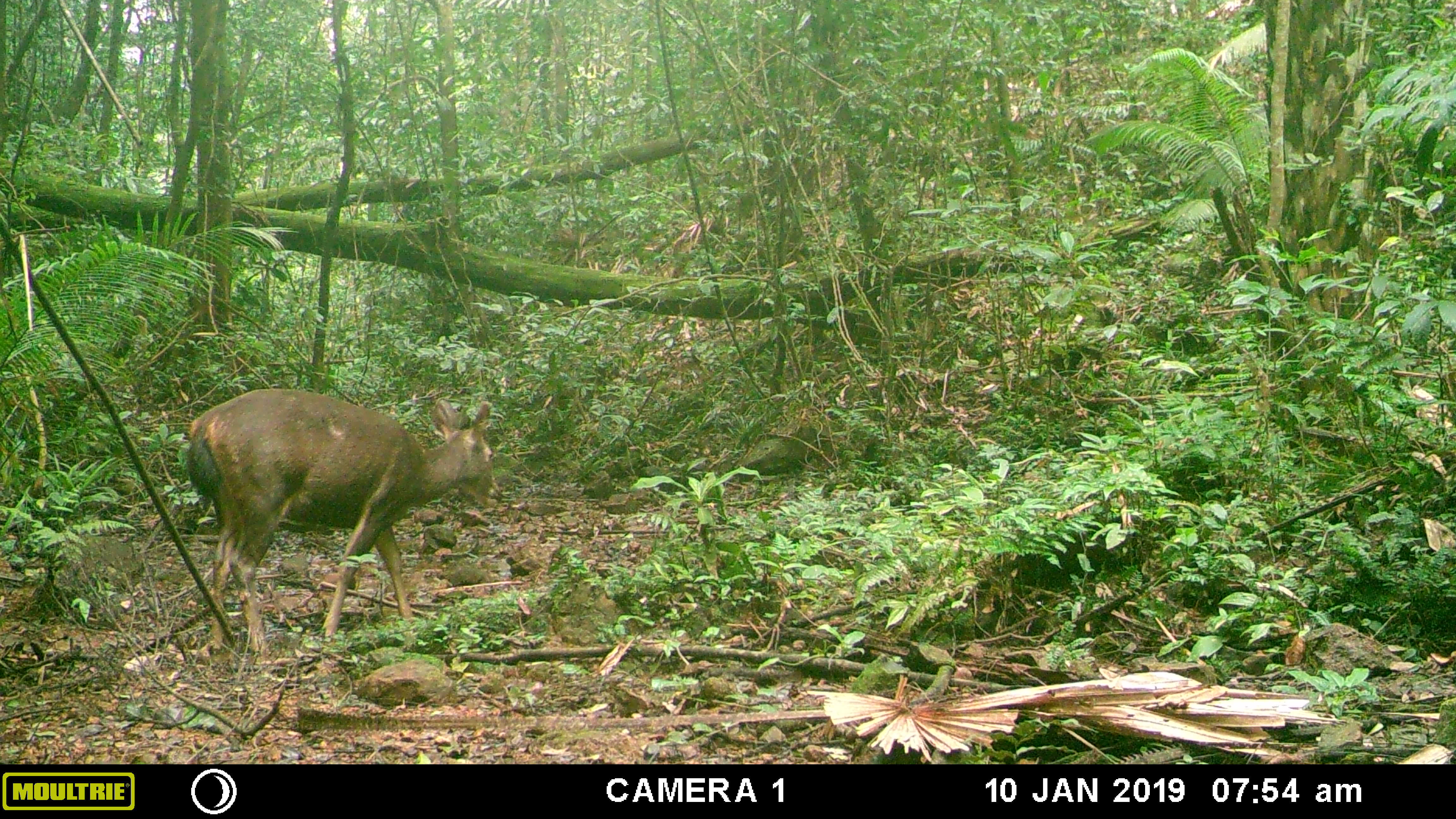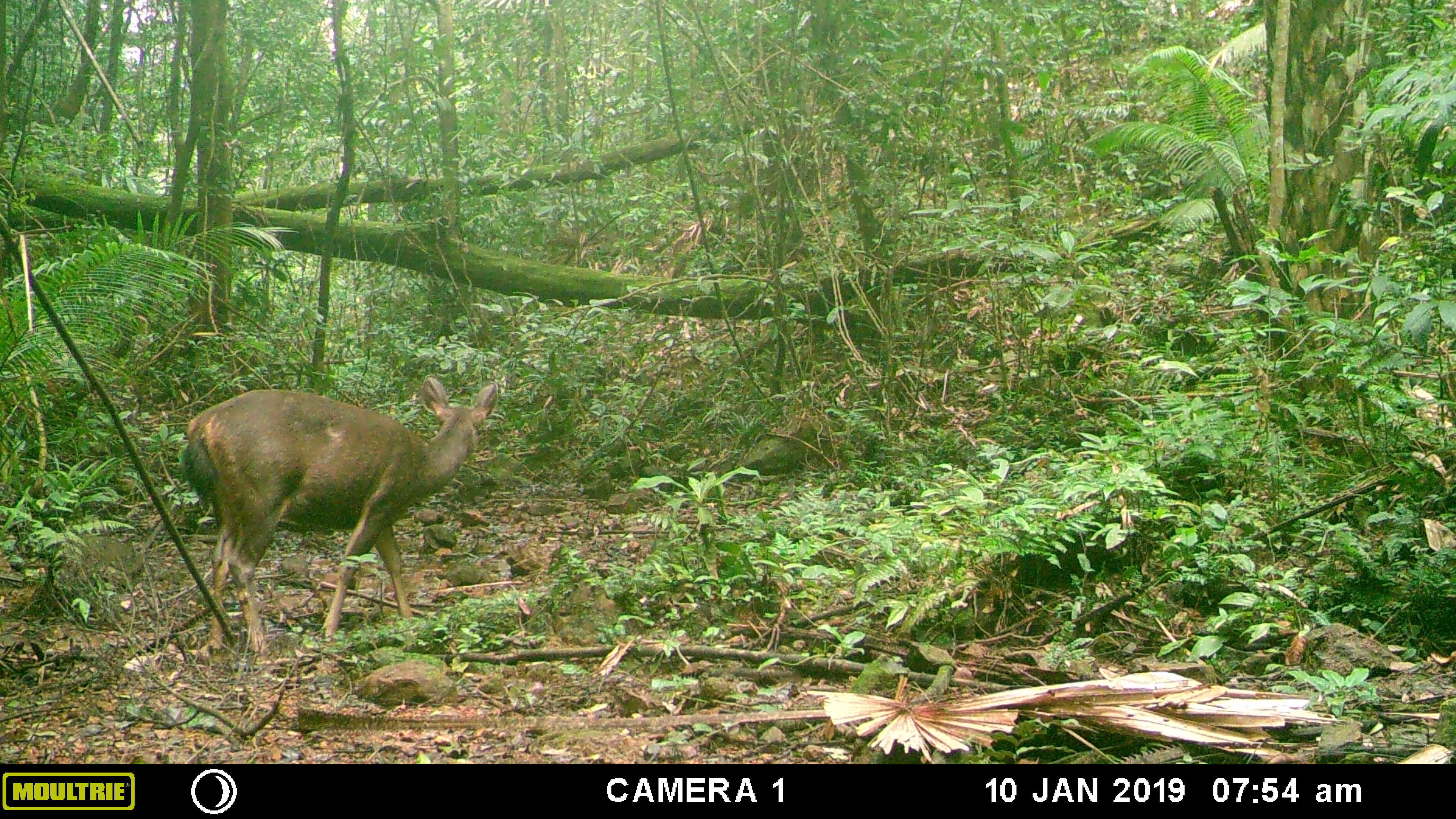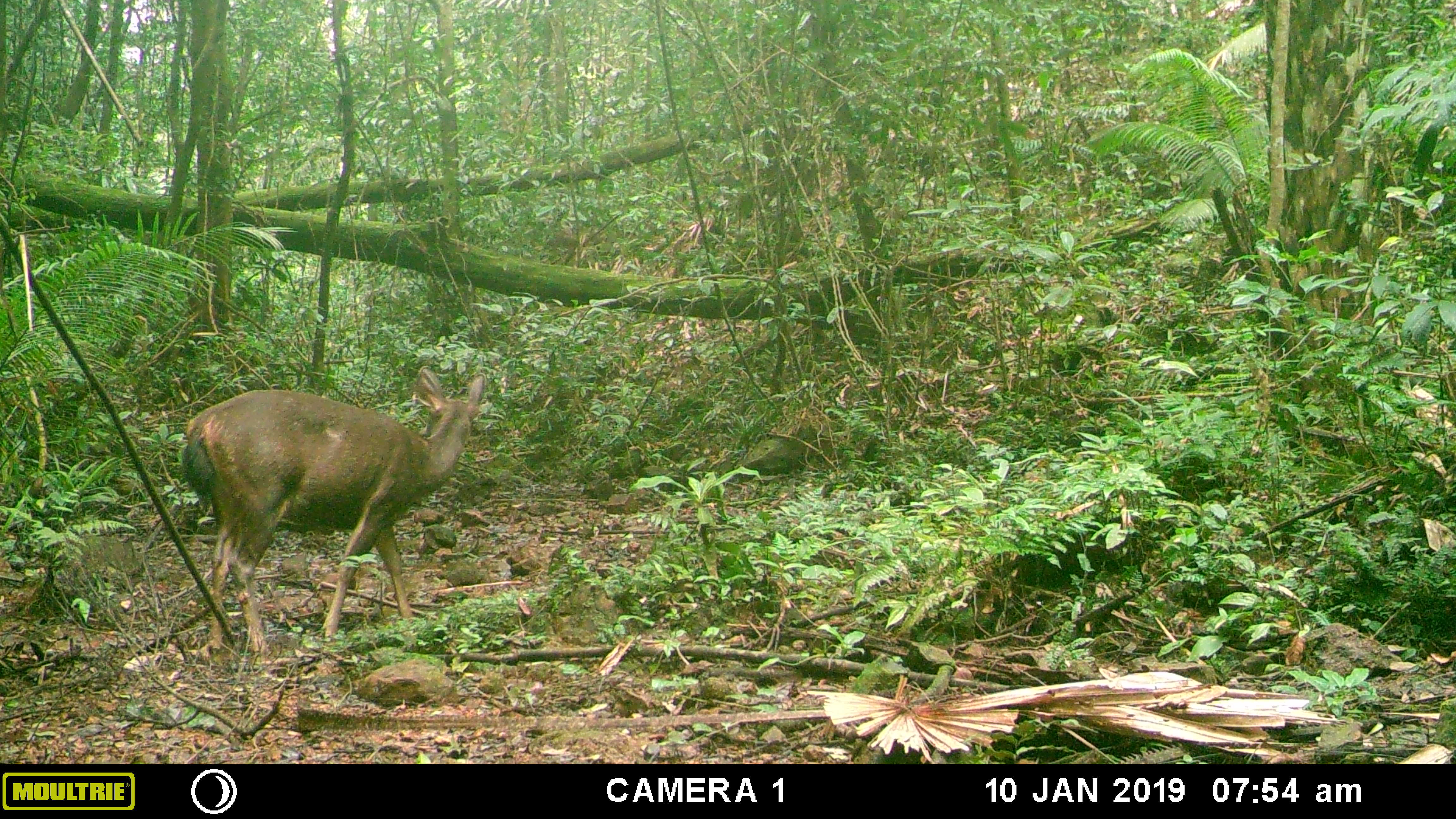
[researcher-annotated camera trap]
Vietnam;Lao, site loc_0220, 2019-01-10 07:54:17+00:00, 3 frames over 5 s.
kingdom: Animalia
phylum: Chordata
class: Mammalia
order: Artiodactyla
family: Cervidae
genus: Rusa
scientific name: Rusa unicolor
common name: sambar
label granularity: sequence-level